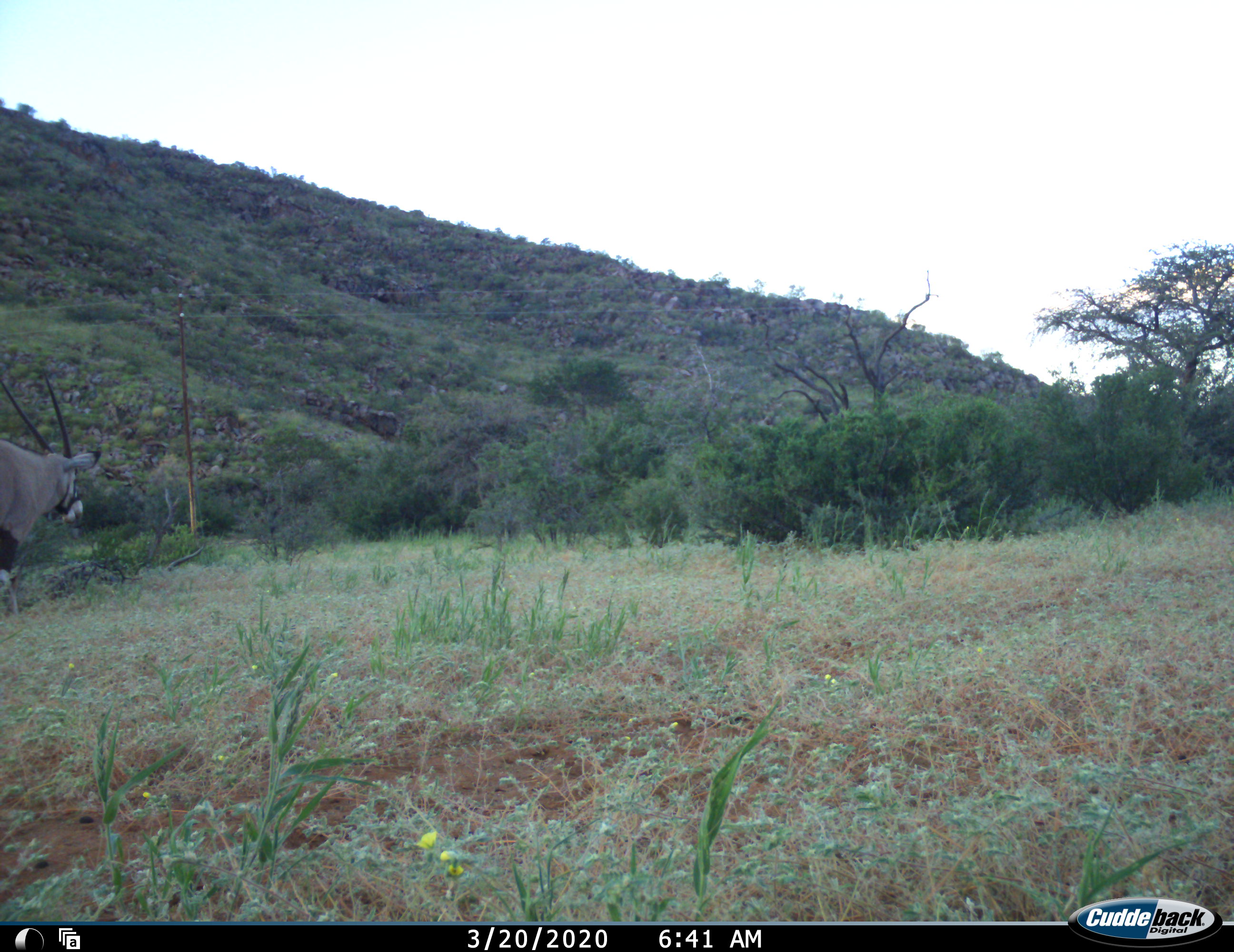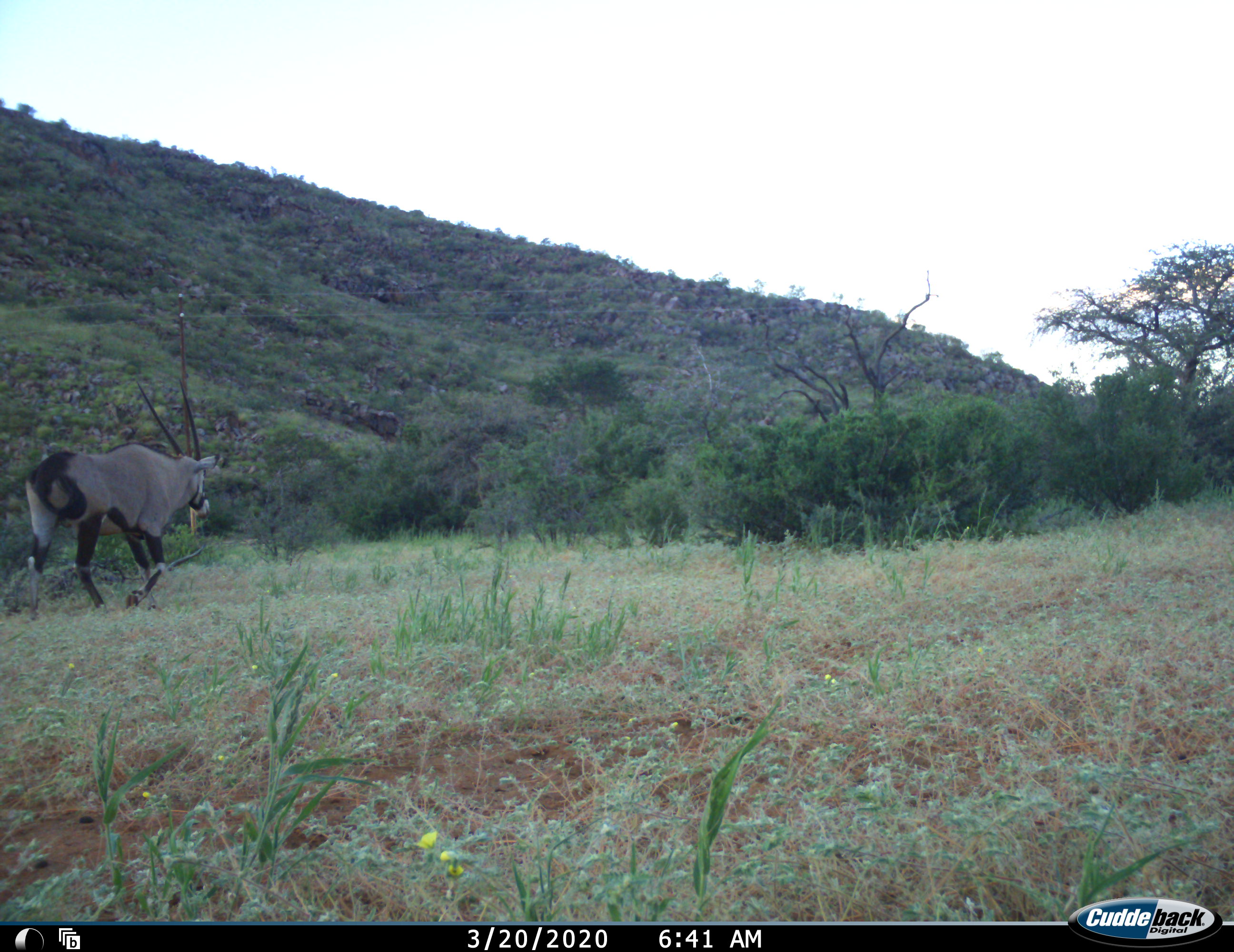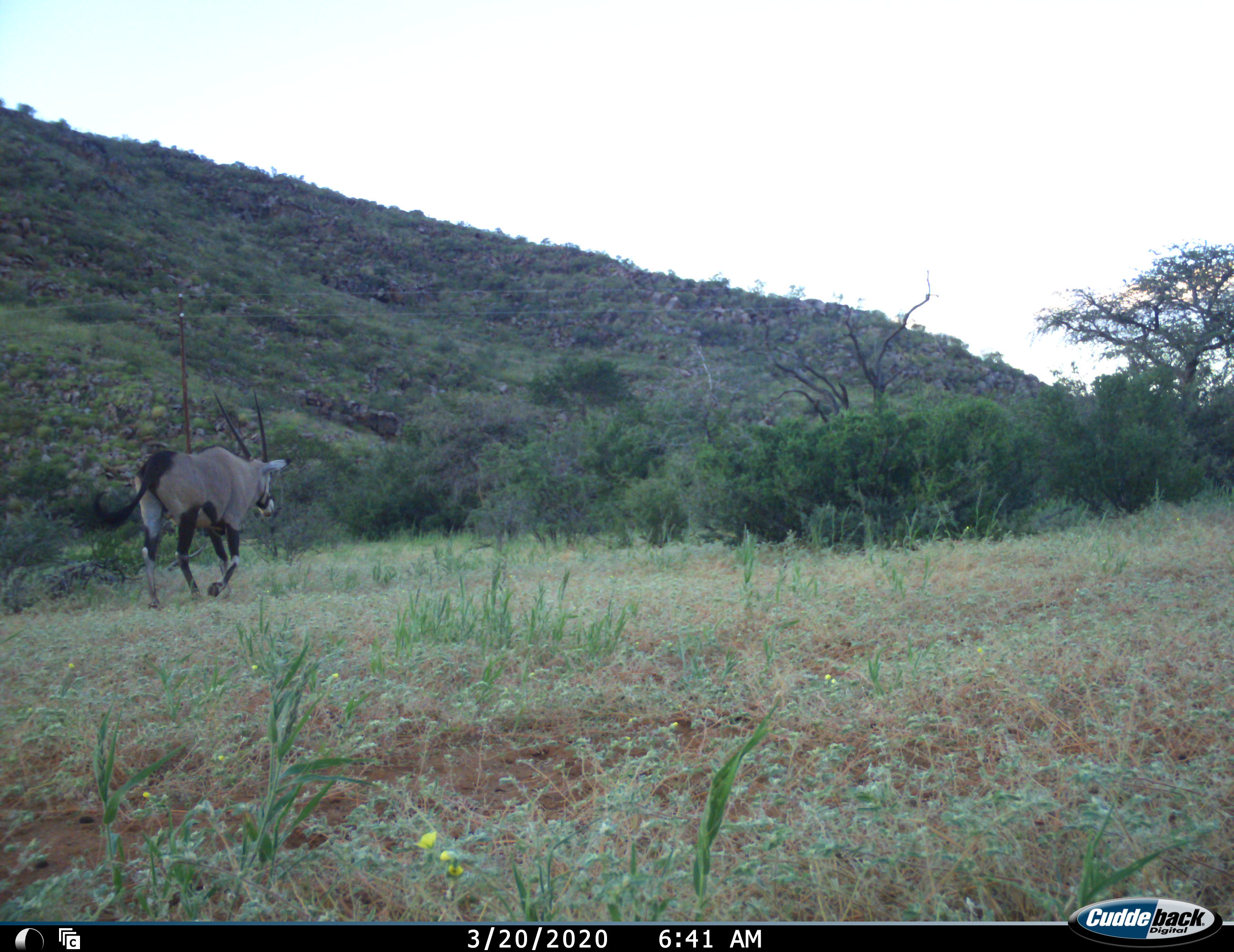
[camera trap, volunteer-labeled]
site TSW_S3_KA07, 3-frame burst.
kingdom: Animalia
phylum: Chordata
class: Mammalia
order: Artiodactyla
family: Bovidae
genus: Oryx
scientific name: Oryx gazella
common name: gemsbok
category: oryx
Oryx (gemsbok) (Oryx gazella), count 1. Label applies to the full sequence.